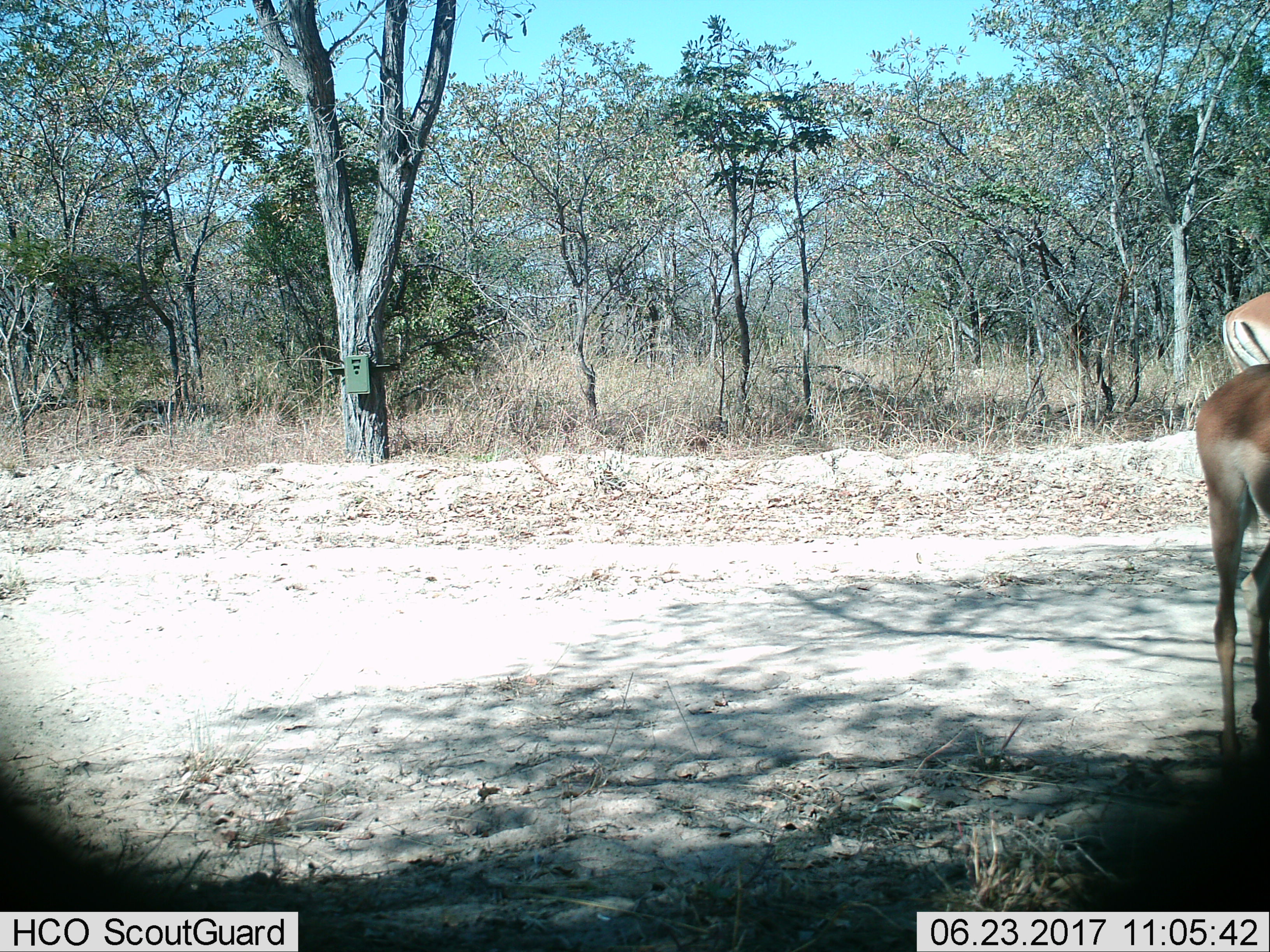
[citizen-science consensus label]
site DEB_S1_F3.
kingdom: Animalia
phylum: Chordata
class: Mammalia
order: Artiodactyla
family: Bovidae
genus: Aepyceros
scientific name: Aepyceros melampus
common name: impala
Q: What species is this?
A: Impala (Aepyceros melampus).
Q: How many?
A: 2.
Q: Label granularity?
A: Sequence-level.